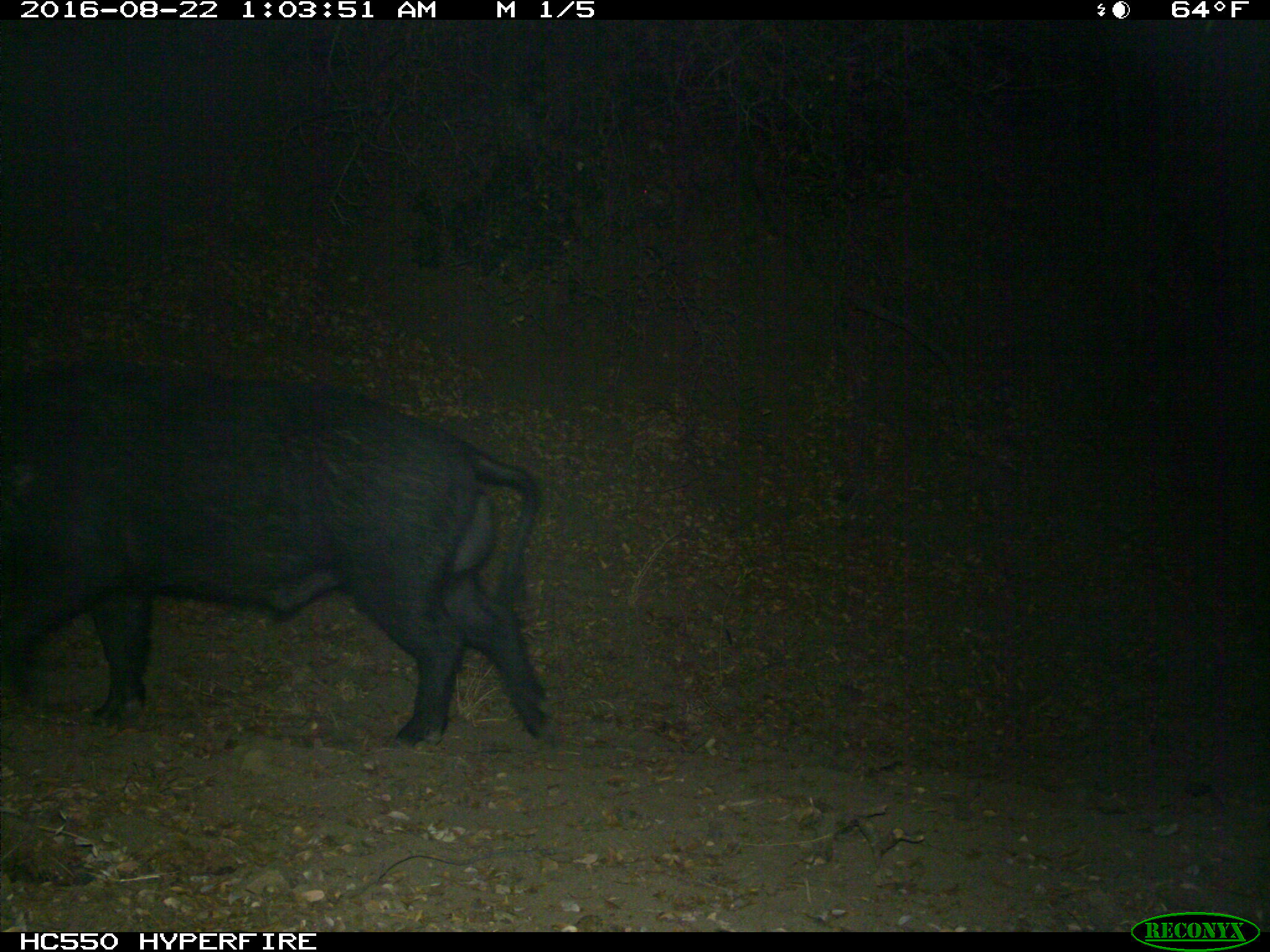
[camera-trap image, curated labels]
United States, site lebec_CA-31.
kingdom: Animalia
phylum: Chordata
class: Mammalia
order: Artiodactyla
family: Suidae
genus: Sus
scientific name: Sus scrofa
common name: wild boar